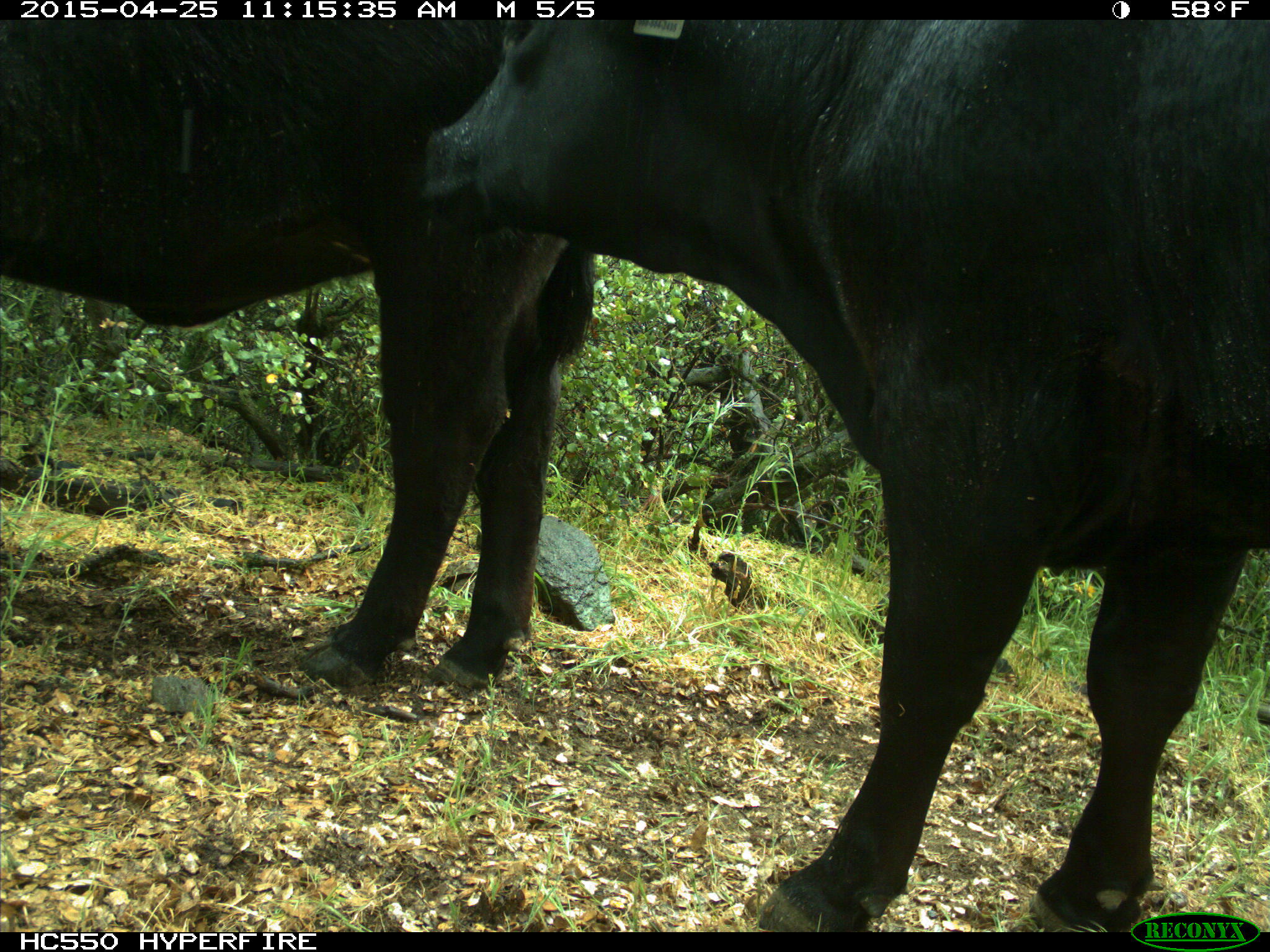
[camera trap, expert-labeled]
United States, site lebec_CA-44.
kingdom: Animalia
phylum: Chordata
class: Mammalia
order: Artiodactyla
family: Suidae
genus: Sus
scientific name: Sus scrofa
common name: wild boar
Sus scrofa (wild boar).